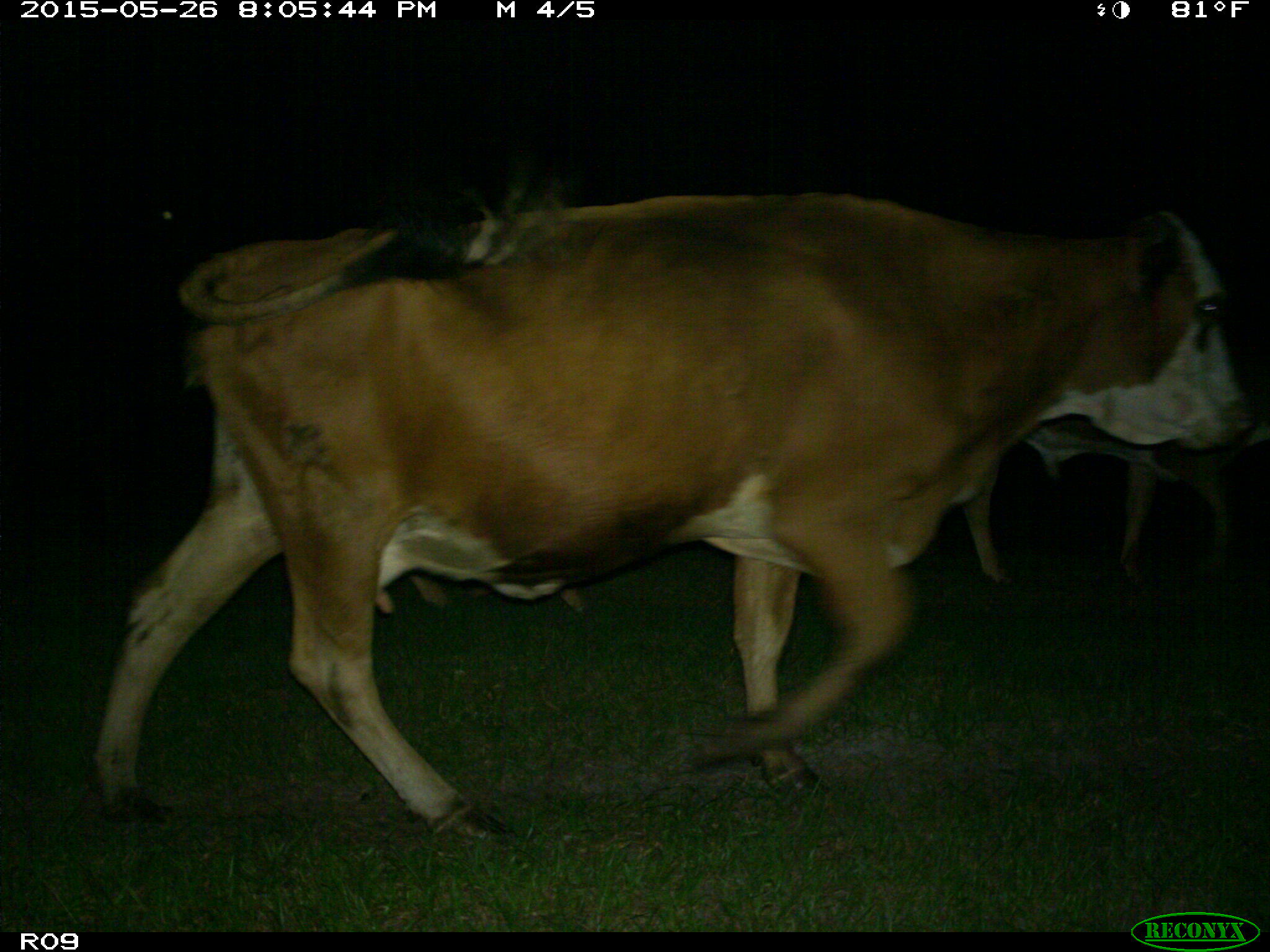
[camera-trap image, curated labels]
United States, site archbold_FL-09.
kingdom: Animalia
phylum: Chordata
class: Mammalia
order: Artiodactyla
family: Bovidae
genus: Bos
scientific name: Bos taurus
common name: domestic cow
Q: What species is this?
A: Bos taurus (domestic cow).